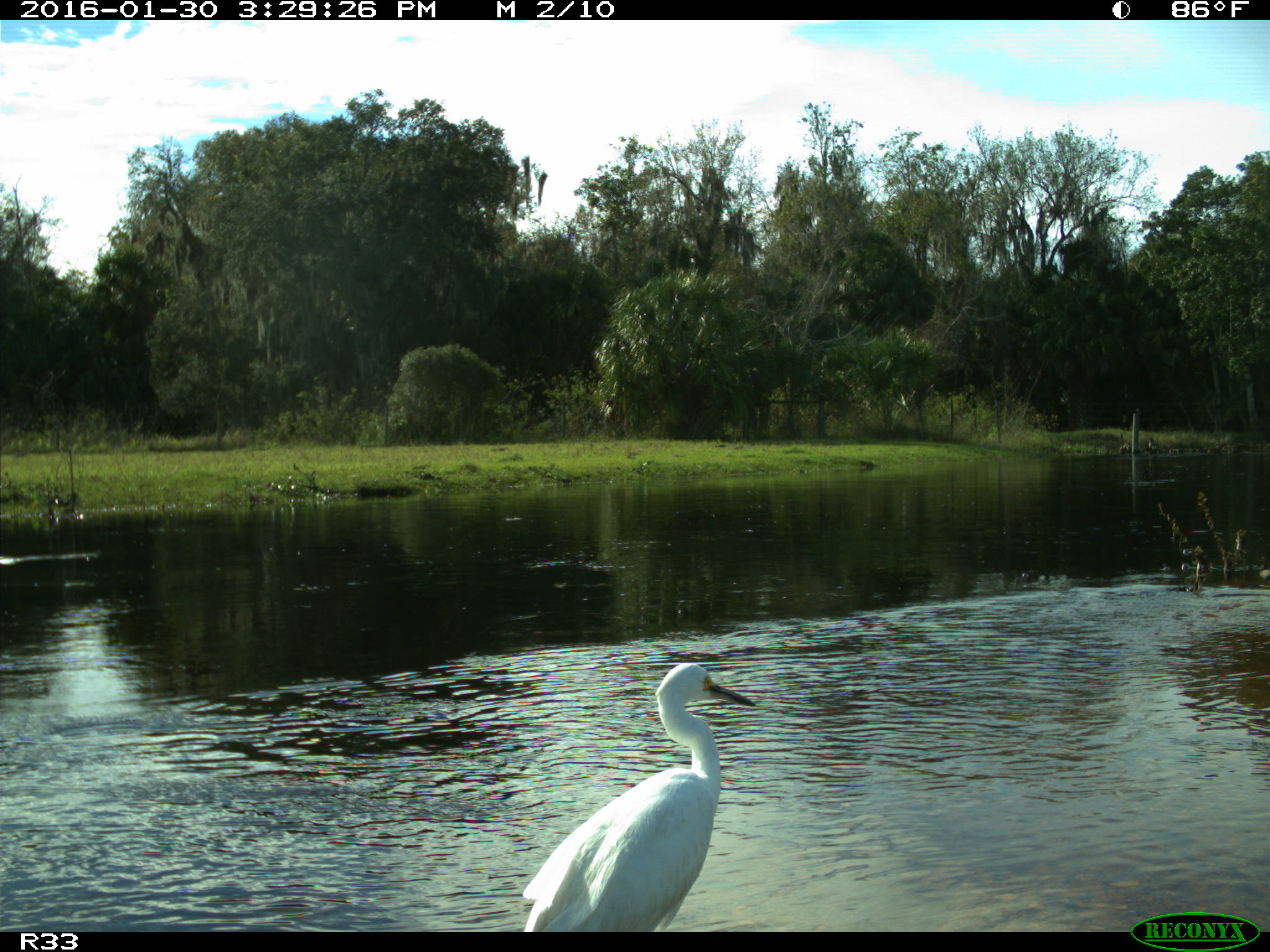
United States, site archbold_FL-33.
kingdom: Animalia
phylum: Chordata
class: Aves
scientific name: Aves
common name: birds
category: unidentified bird